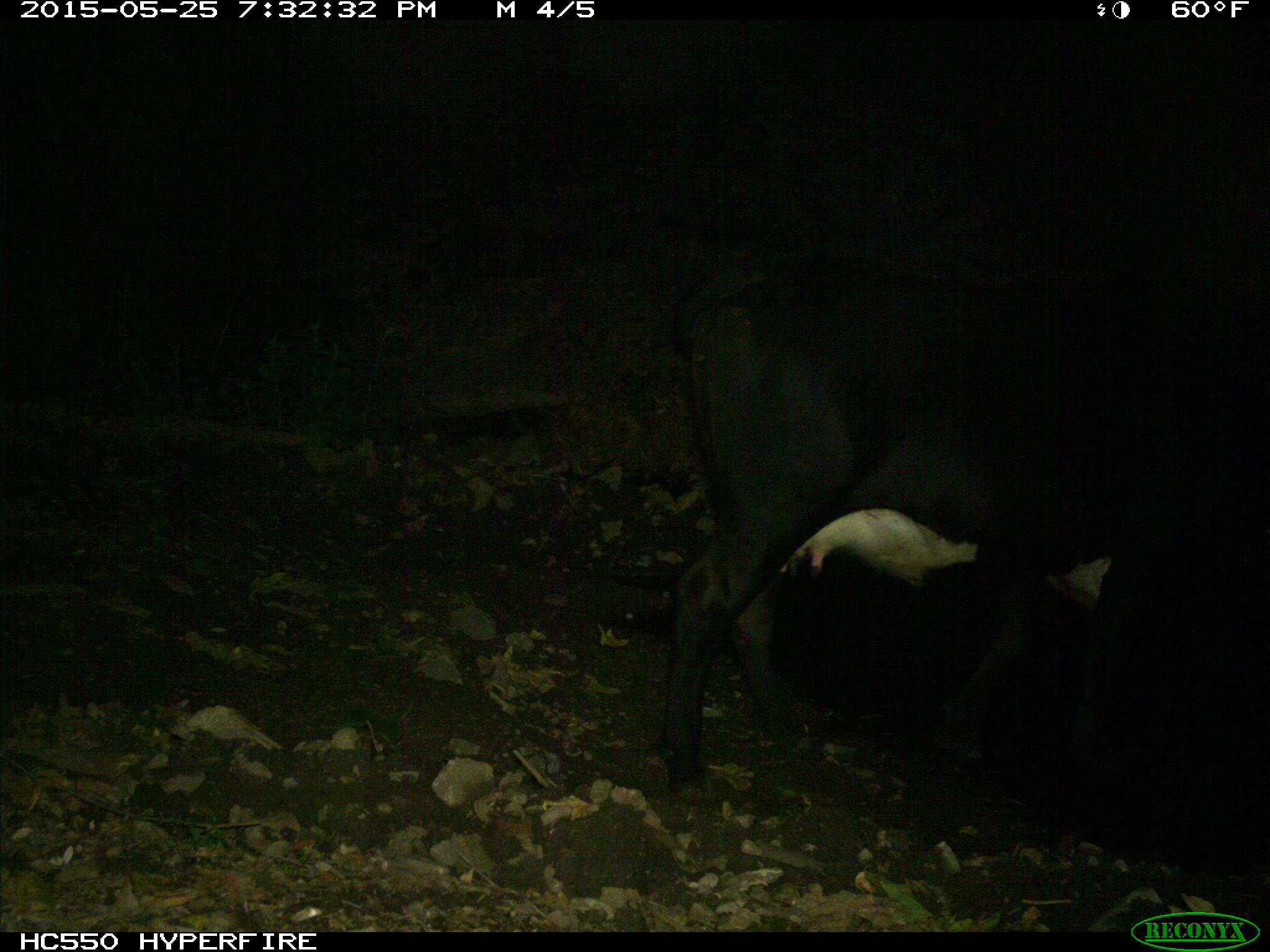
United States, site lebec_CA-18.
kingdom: Animalia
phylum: Chordata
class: Mammalia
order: Artiodactyla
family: Bovidae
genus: Bos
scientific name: Bos taurus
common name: domestic cow